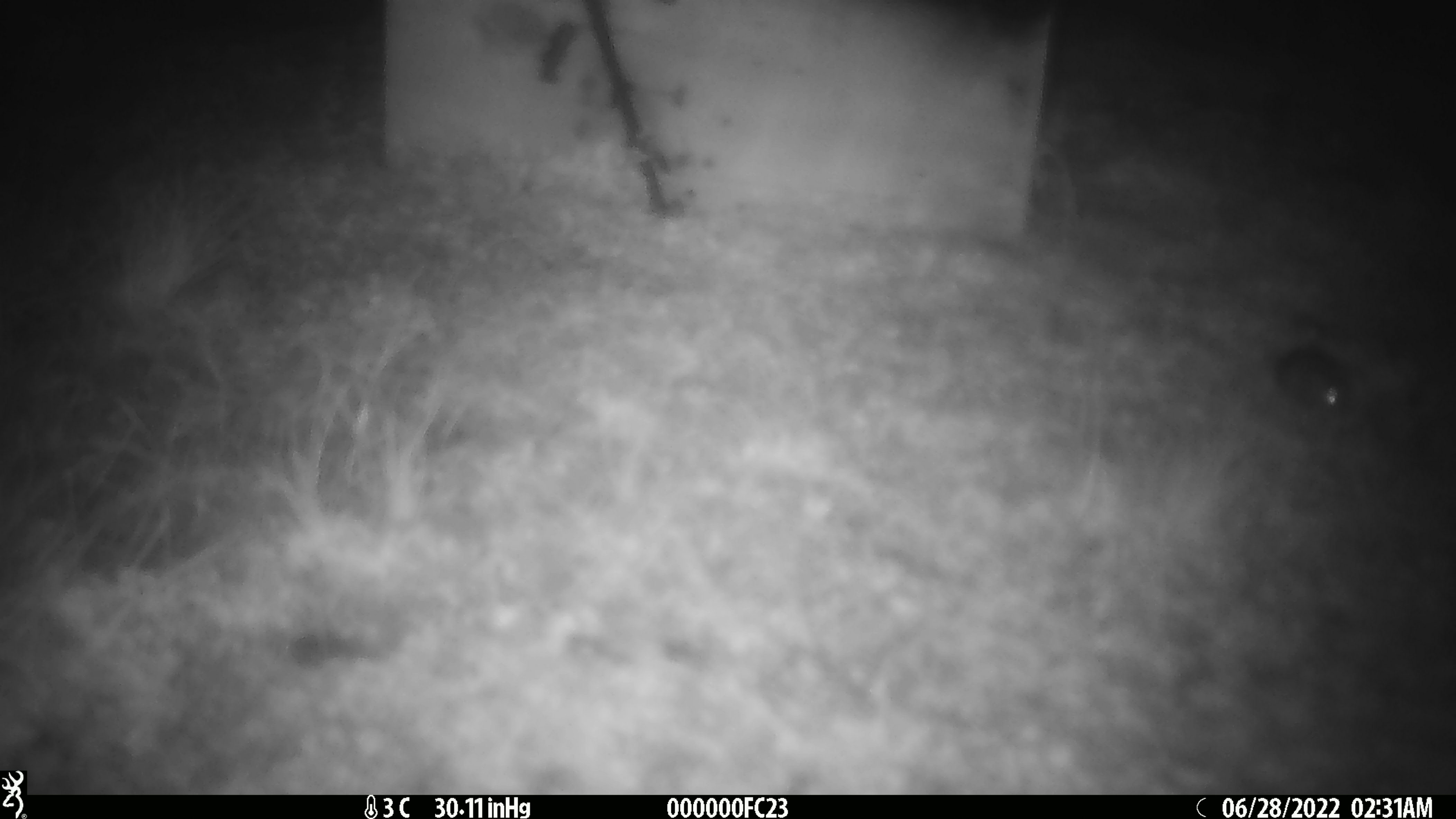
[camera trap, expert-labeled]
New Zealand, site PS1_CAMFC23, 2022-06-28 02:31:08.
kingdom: Animalia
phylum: Chordata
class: Mammalia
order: Rodentia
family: Muridae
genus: Mus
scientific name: Mus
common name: mouse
Mouse (Mus).